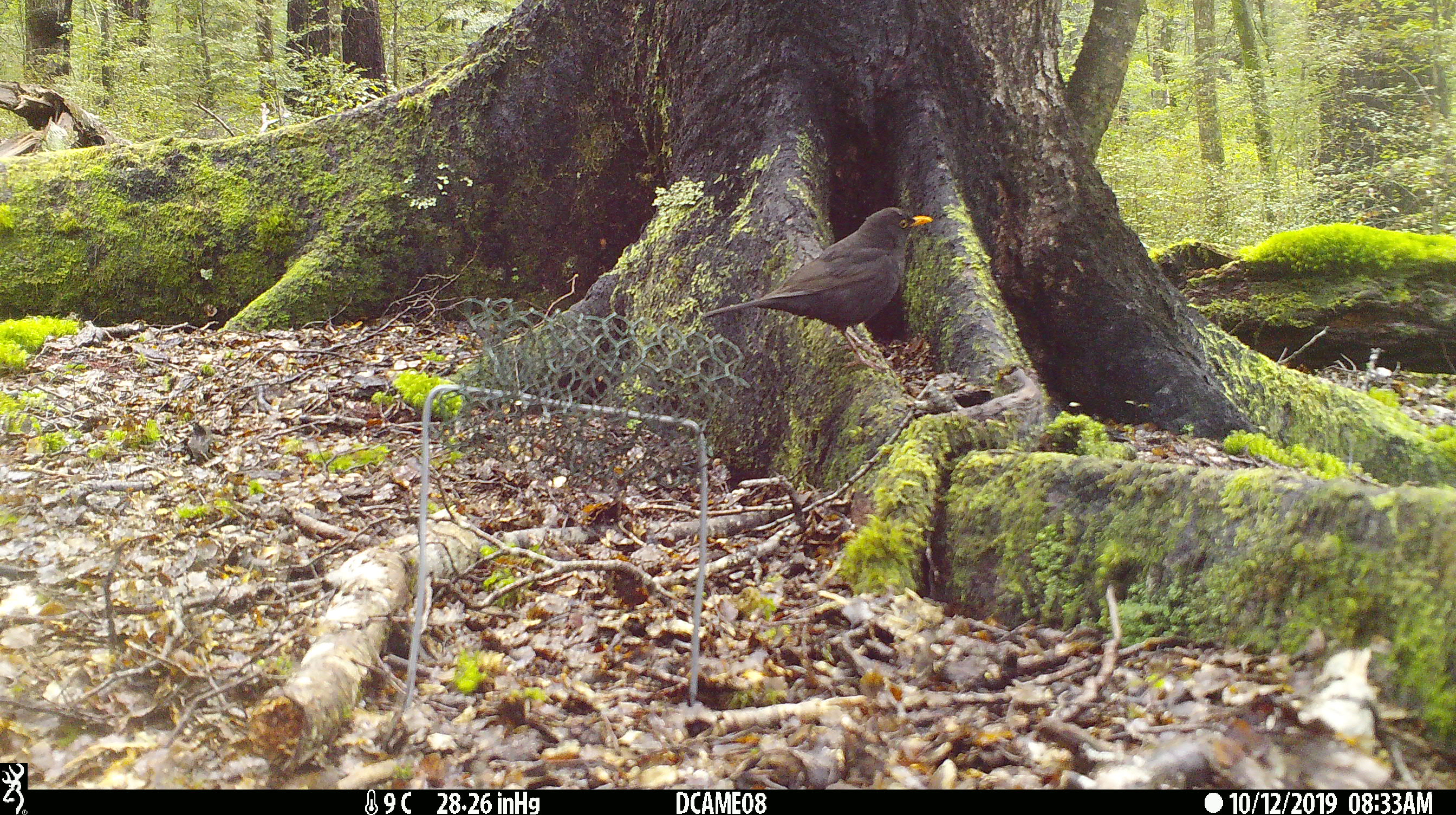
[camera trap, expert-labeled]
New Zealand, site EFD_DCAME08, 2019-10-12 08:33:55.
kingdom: Animalia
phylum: Chordata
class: Aves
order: Passeriformes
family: Turdidae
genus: Turdus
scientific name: Turdus merula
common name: eurasian blackbird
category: blackbird